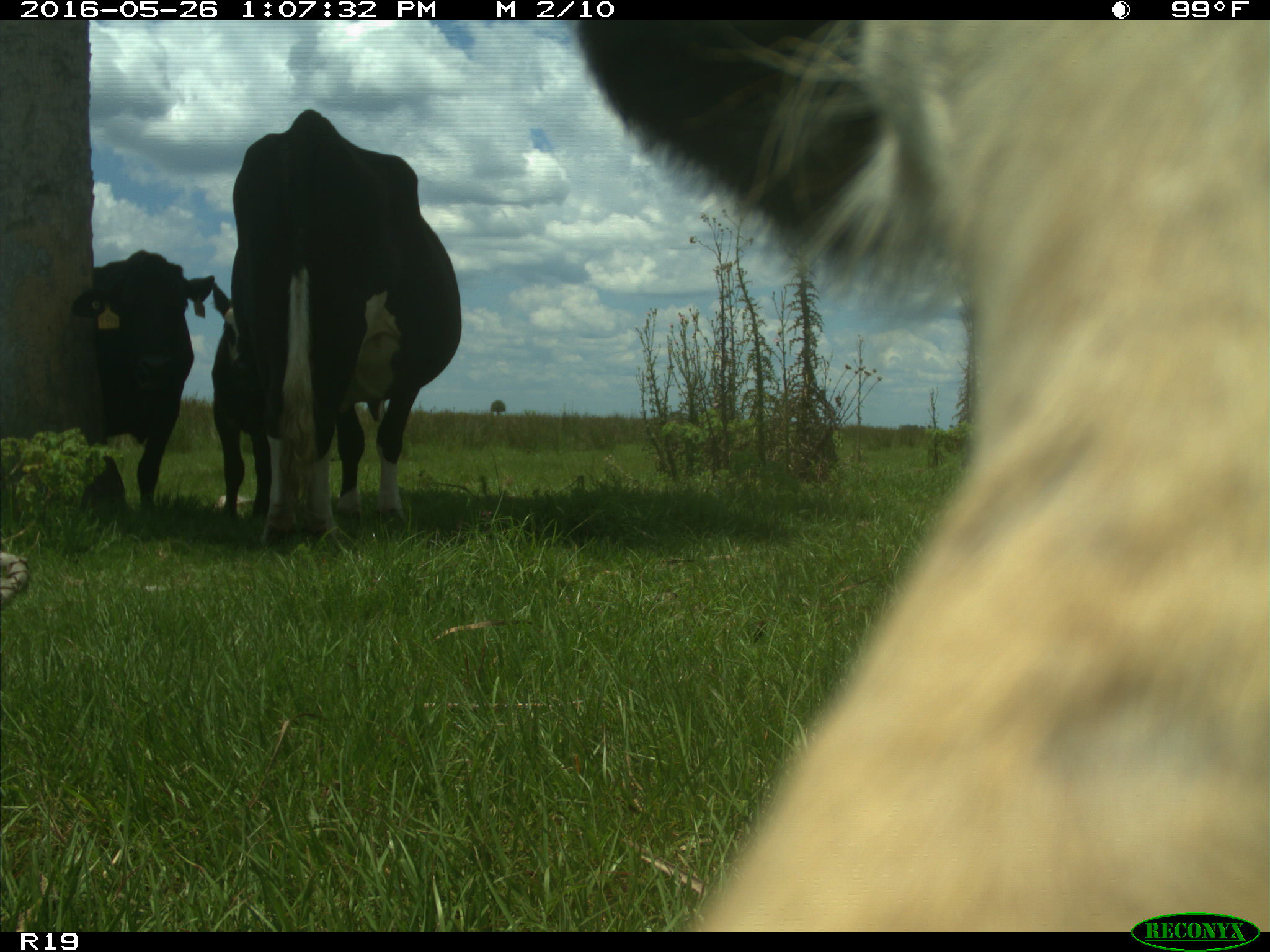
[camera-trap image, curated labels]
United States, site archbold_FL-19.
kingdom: Animalia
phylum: Chordata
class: Mammalia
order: Artiodactyla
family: Bovidae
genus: Bos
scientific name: Bos taurus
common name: domestic cow